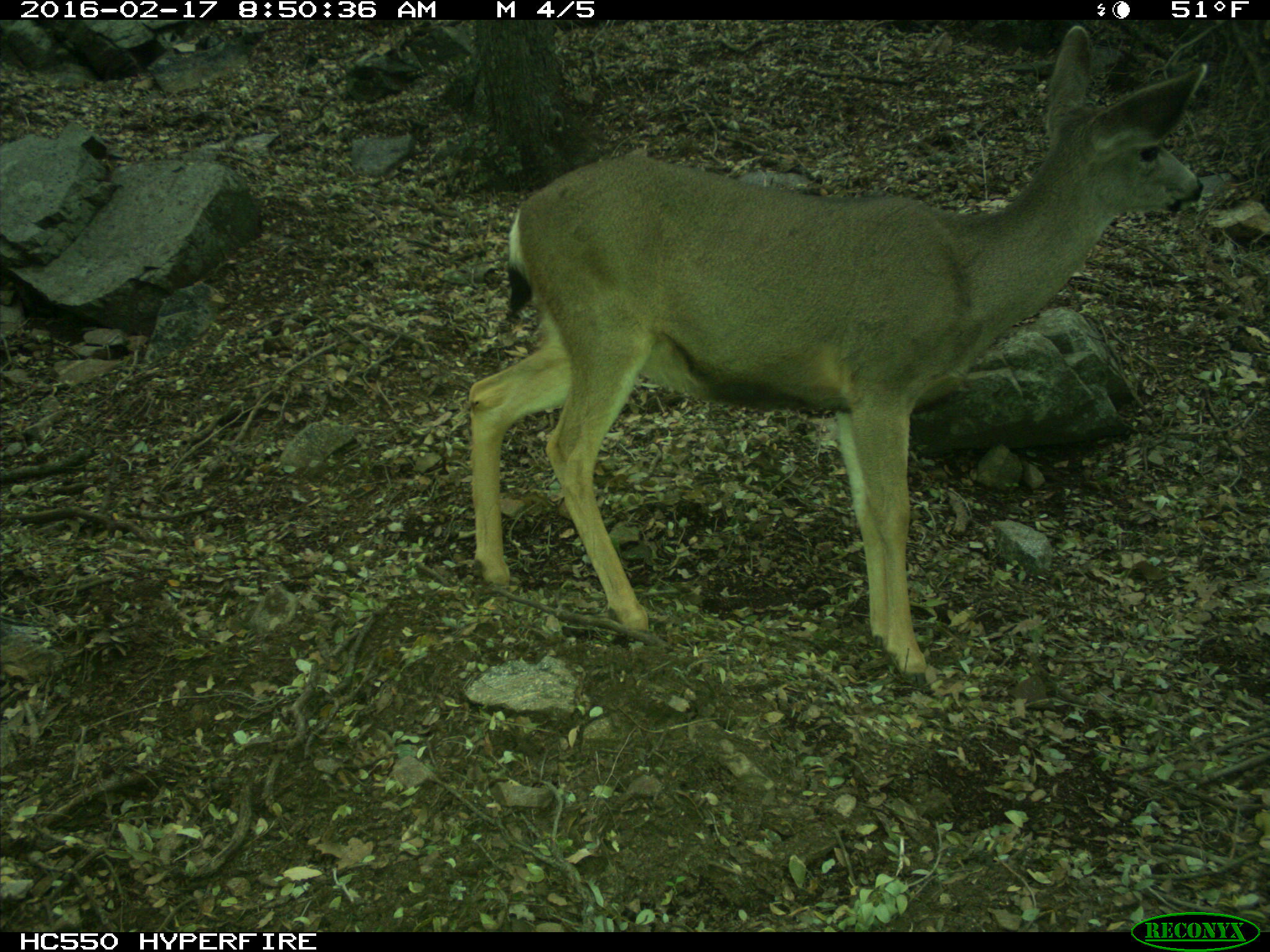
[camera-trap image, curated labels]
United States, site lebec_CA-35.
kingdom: Animalia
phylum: Chordata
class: Mammalia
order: Artiodactyla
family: Cervidae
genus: Odocoileus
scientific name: Odocoileus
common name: deer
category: unidentified deer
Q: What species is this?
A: Unidentified deer (deer) (Odocoileus).